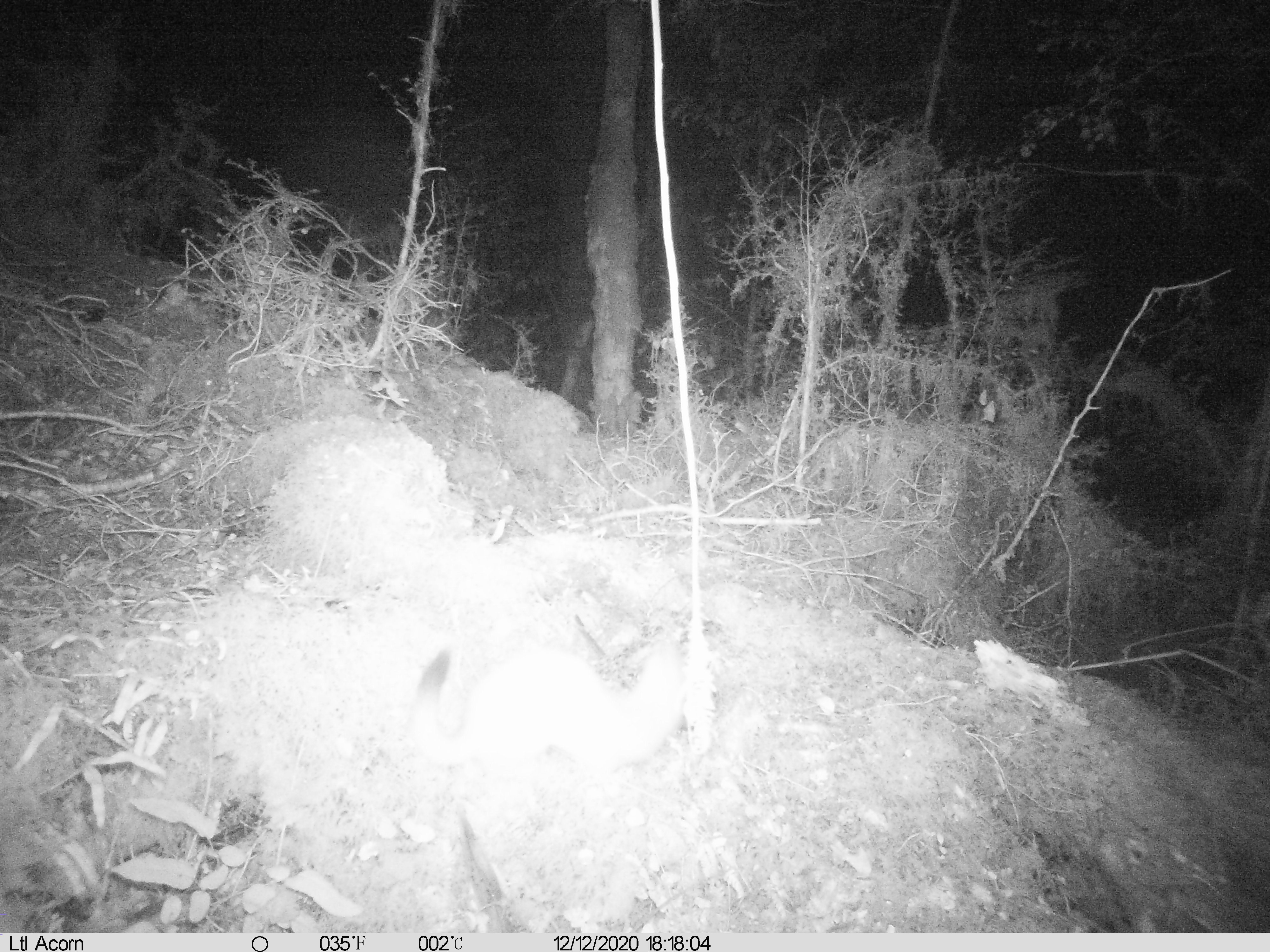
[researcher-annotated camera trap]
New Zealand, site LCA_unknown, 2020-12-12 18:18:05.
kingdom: Animalia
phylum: Chordata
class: Mammalia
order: Carnivora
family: Mustelidae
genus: Mustela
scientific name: Mustela erminea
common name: stoat